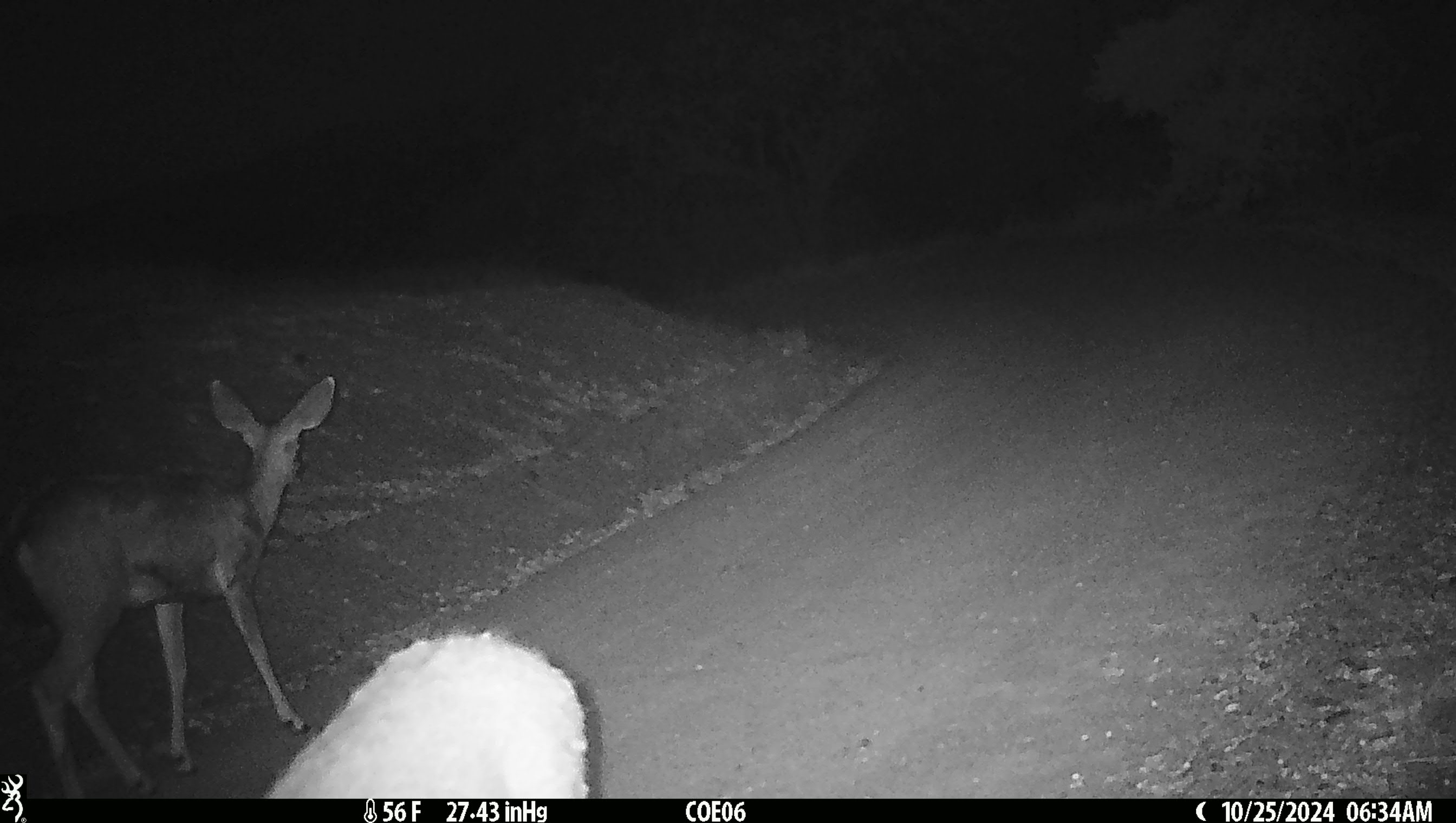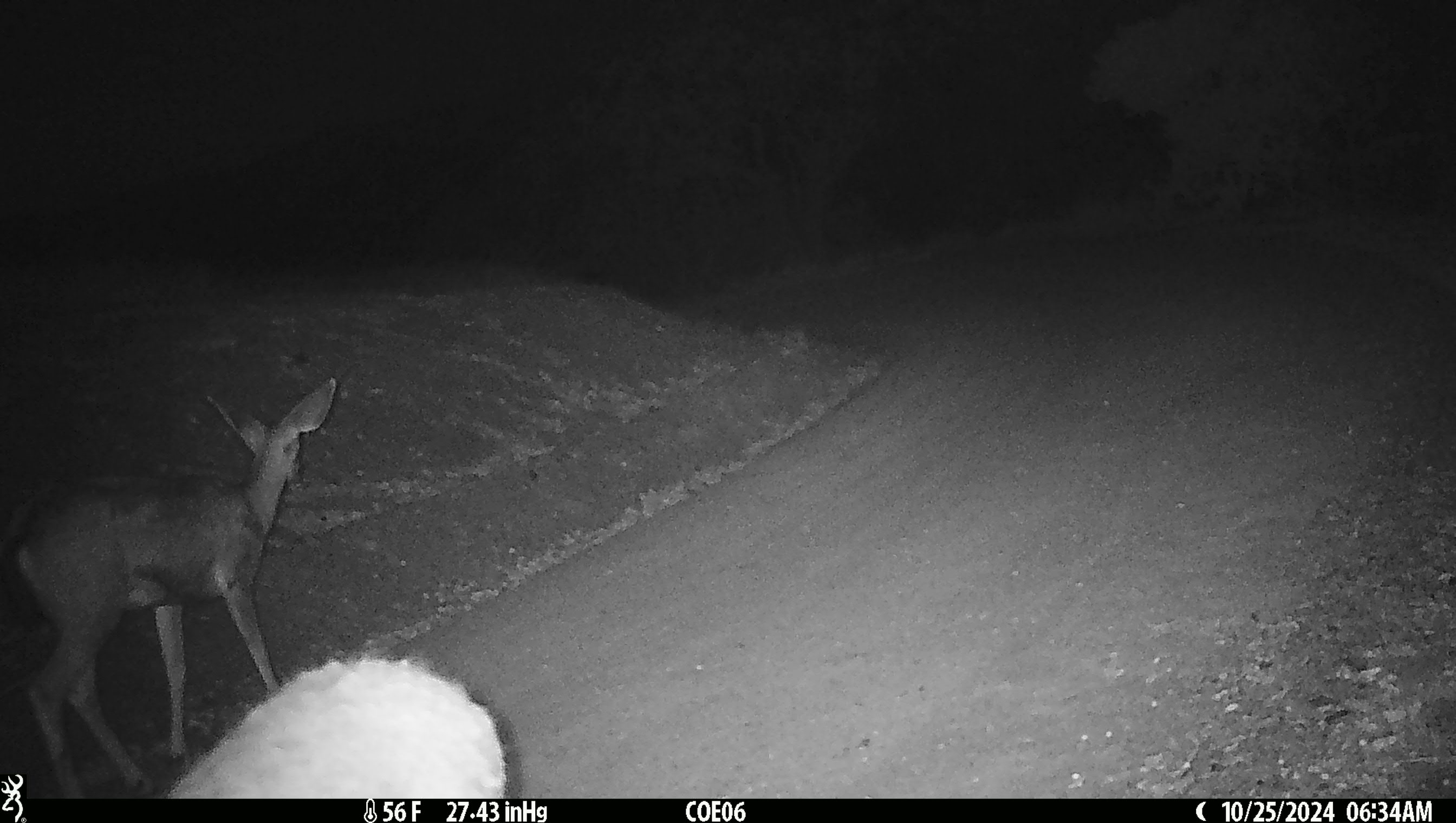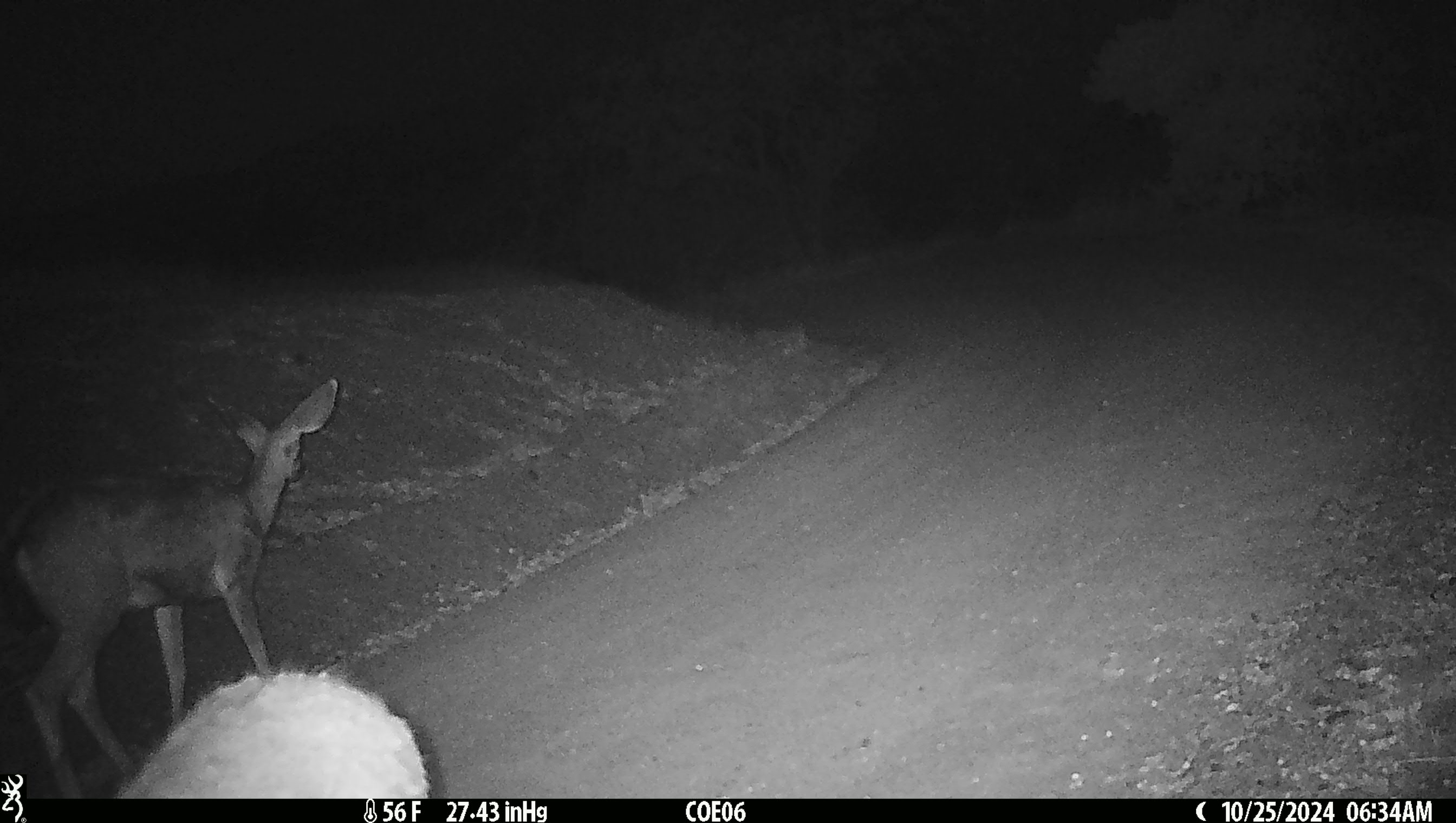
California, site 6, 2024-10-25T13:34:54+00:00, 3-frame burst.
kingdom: Animalia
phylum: Chordata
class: Mammalia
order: Artiodactyla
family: Cervidae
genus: Odocoileus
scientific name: Odocoileus hemionus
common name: mule deer